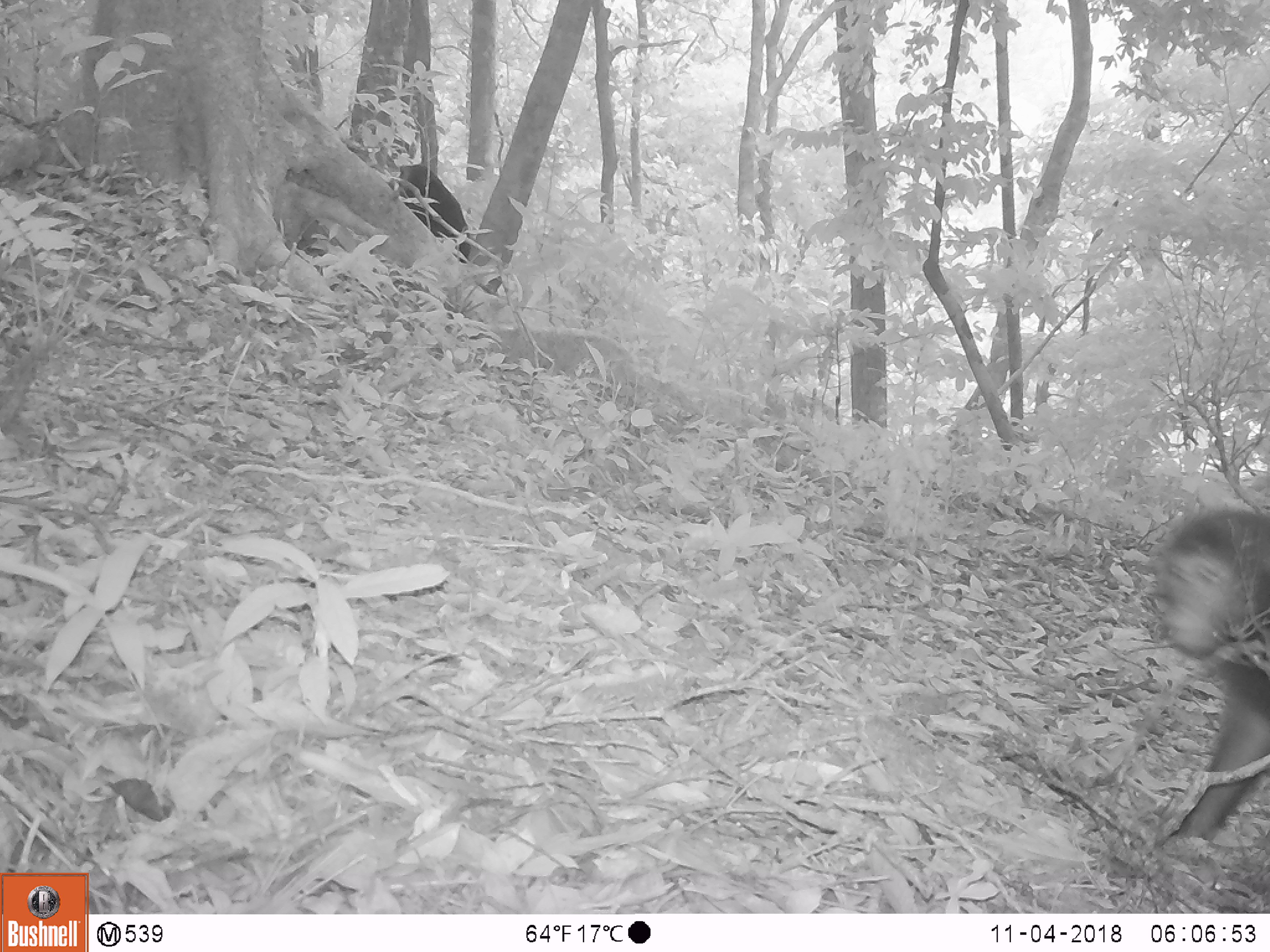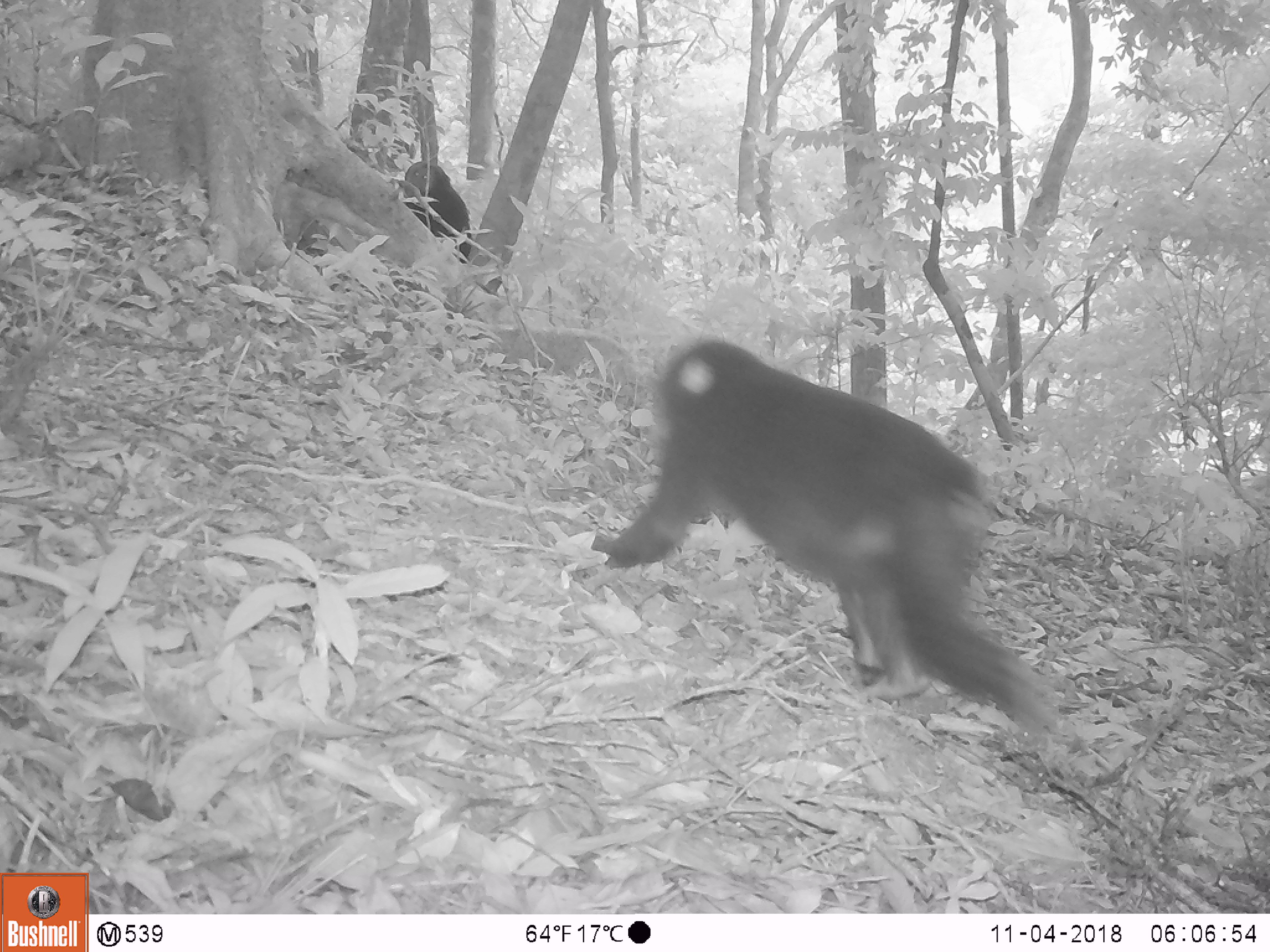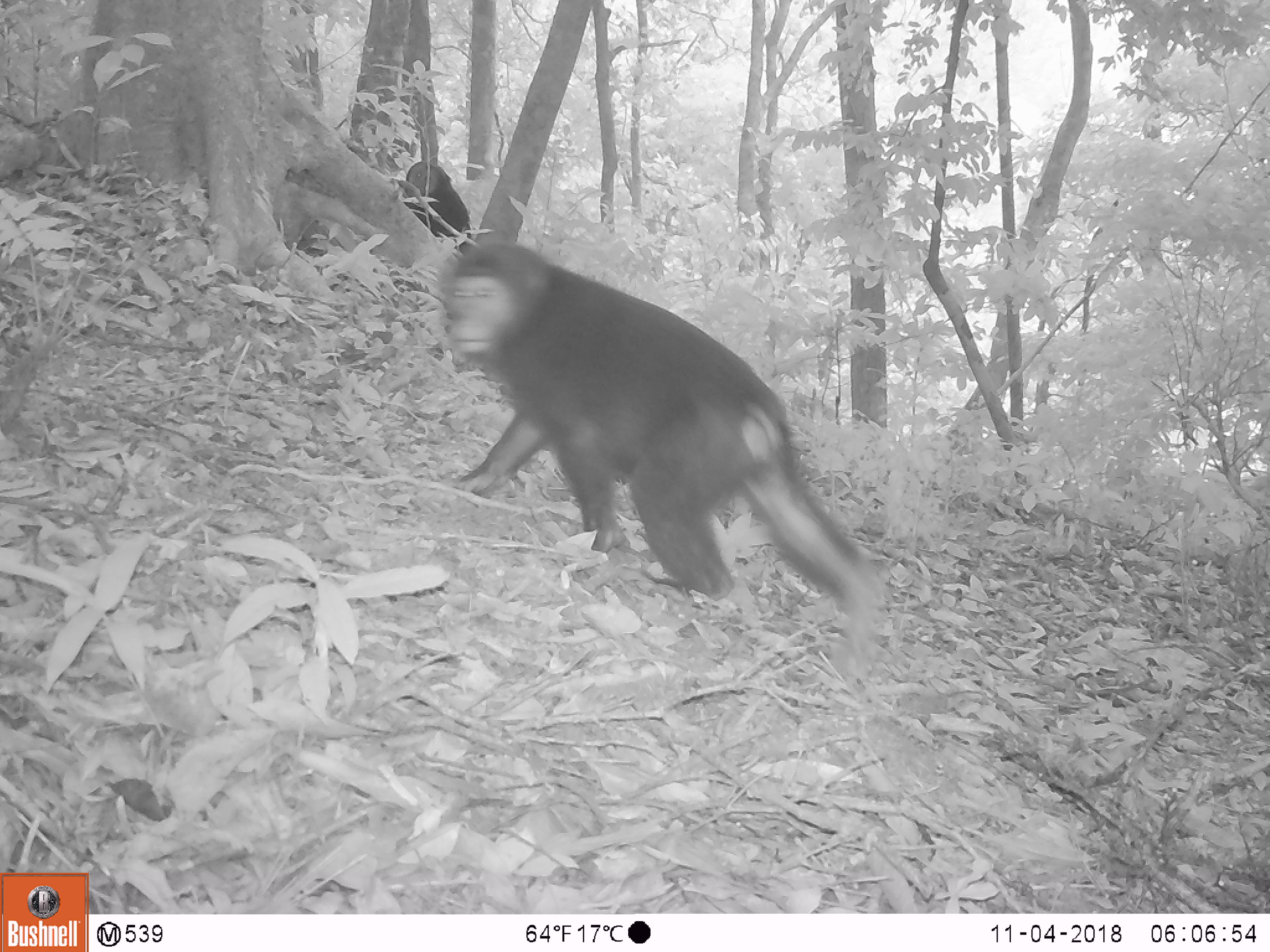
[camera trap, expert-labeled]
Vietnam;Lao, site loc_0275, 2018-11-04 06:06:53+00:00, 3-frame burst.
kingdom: Animalia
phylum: Chordata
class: Mammalia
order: Primates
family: Cercopithecidae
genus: Macaca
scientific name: Macaca arctoides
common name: stump-tailed macaque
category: stump tailed macaque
Stump tailed macaque (stump-tailed macaque) (Macaca arctoides). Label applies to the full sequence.